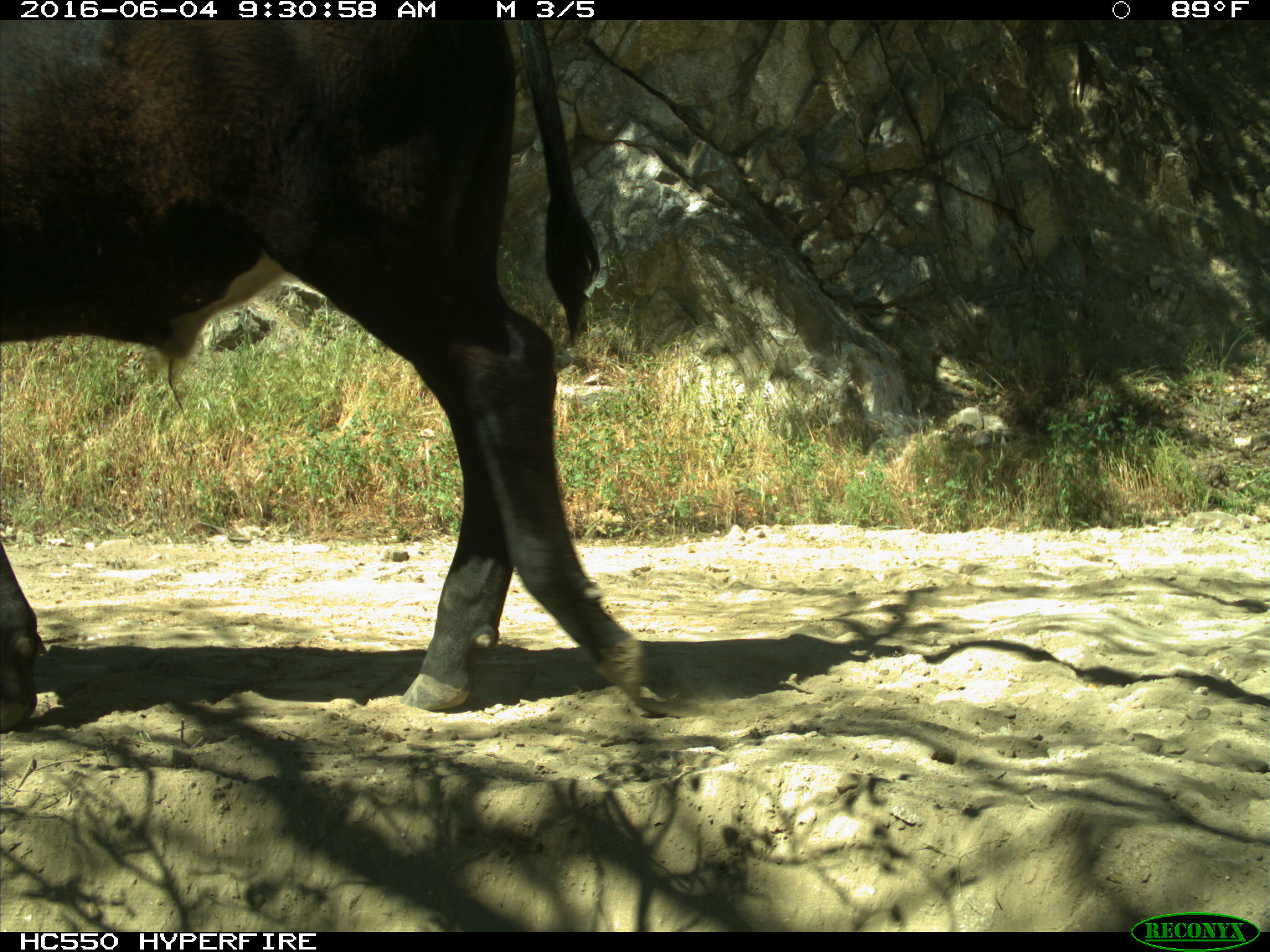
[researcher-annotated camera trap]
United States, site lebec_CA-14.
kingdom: Animalia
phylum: Chordata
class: Mammalia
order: Artiodactyla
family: Bovidae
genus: Bos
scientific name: Bos taurus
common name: domestic cow